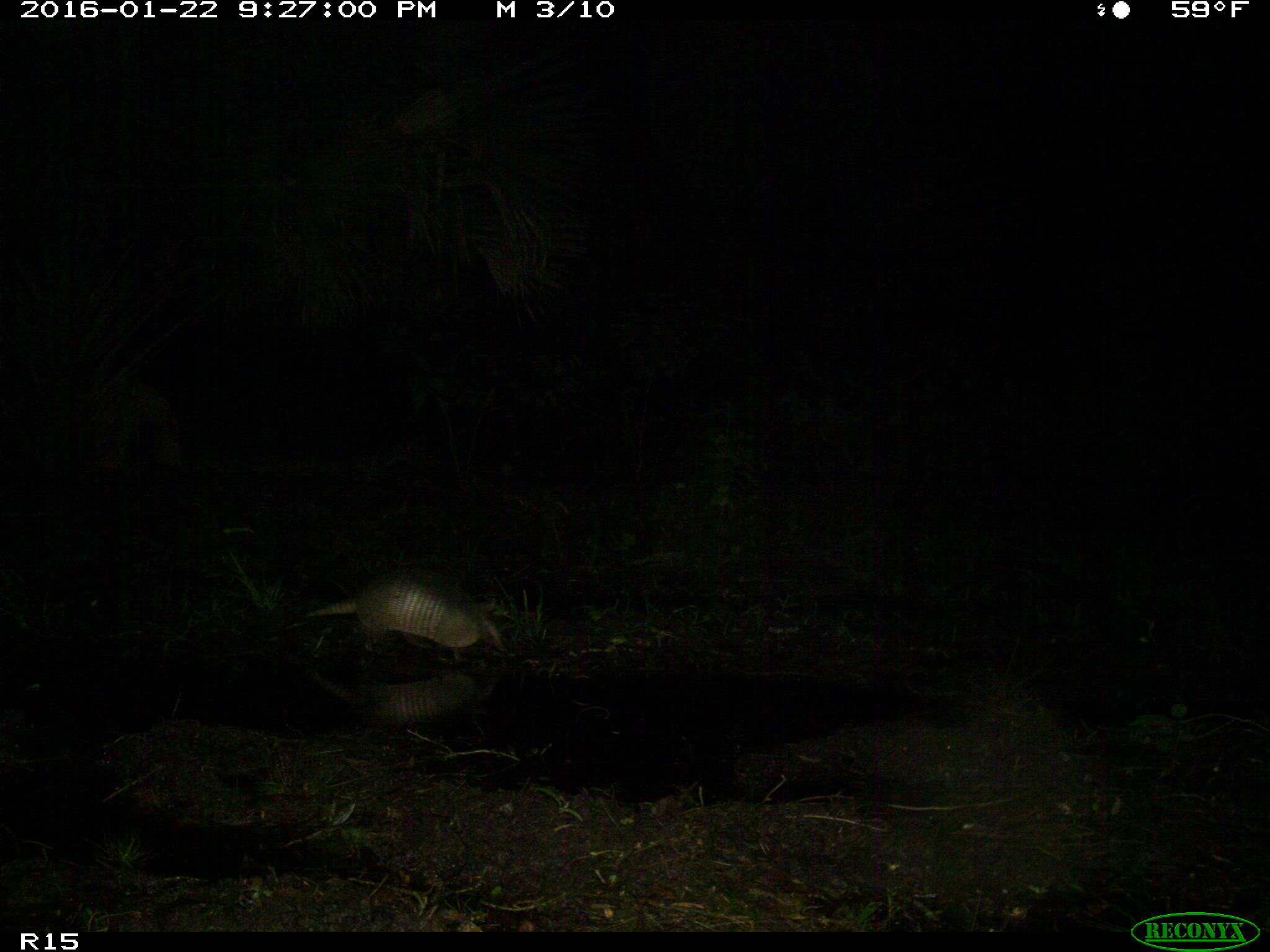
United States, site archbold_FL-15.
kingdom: Animalia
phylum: Chordata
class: Mammalia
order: Cingulata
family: Dasypodidae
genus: Dasypus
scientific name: Dasypus novemcinctus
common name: nine-banded armadillo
Dasypus novemcinctus (nine-banded armadillo).